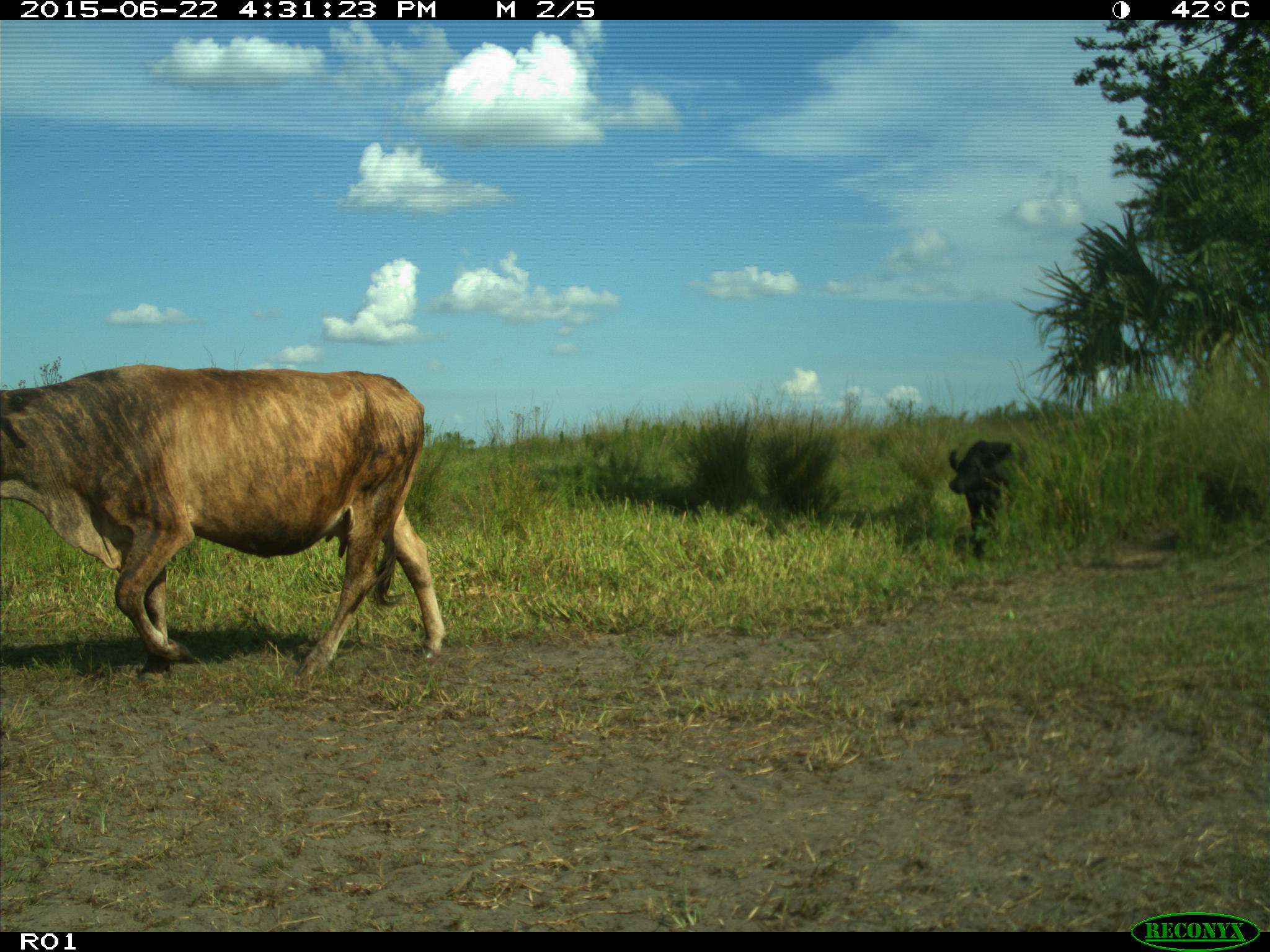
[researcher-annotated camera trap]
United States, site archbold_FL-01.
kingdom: Animalia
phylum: Chordata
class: Mammalia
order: Artiodactyla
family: Bovidae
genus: Bos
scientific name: Bos taurus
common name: domestic cow